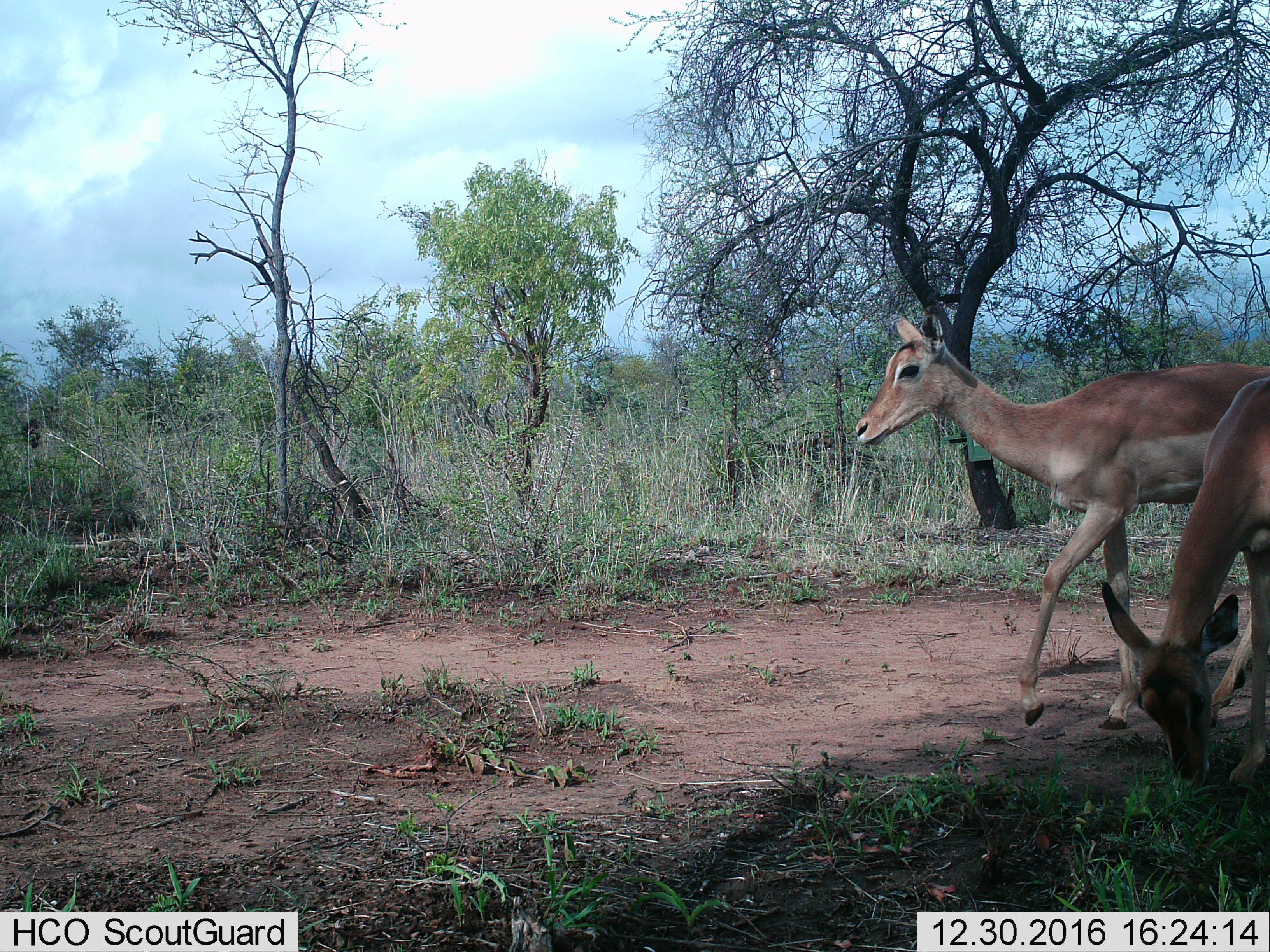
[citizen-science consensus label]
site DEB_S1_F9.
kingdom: Animalia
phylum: Chordata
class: Mammalia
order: Artiodactyla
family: Bovidae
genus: Aepyceros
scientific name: Aepyceros melampus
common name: impala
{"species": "impala (Aepyceros melampus)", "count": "2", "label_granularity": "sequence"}